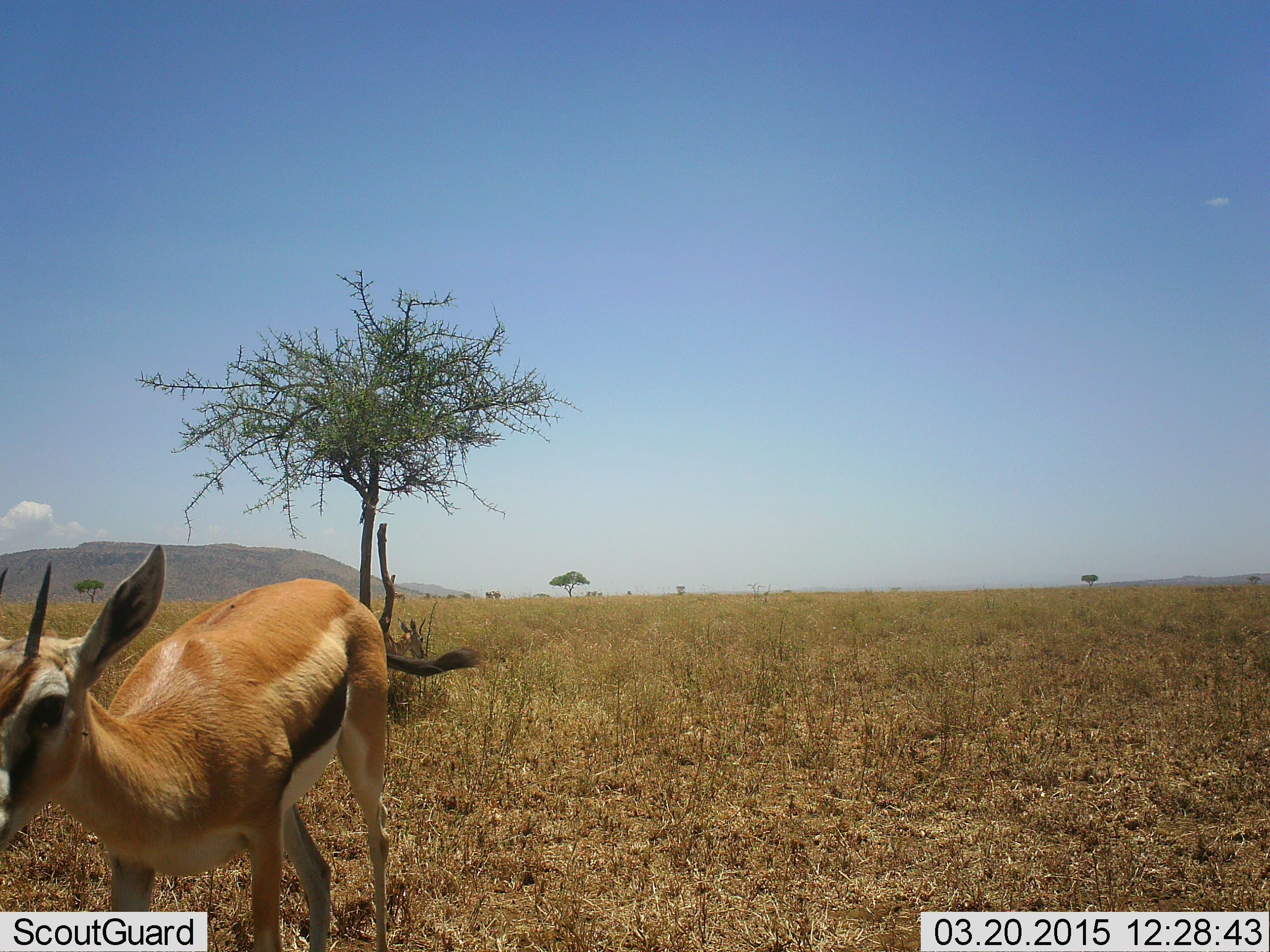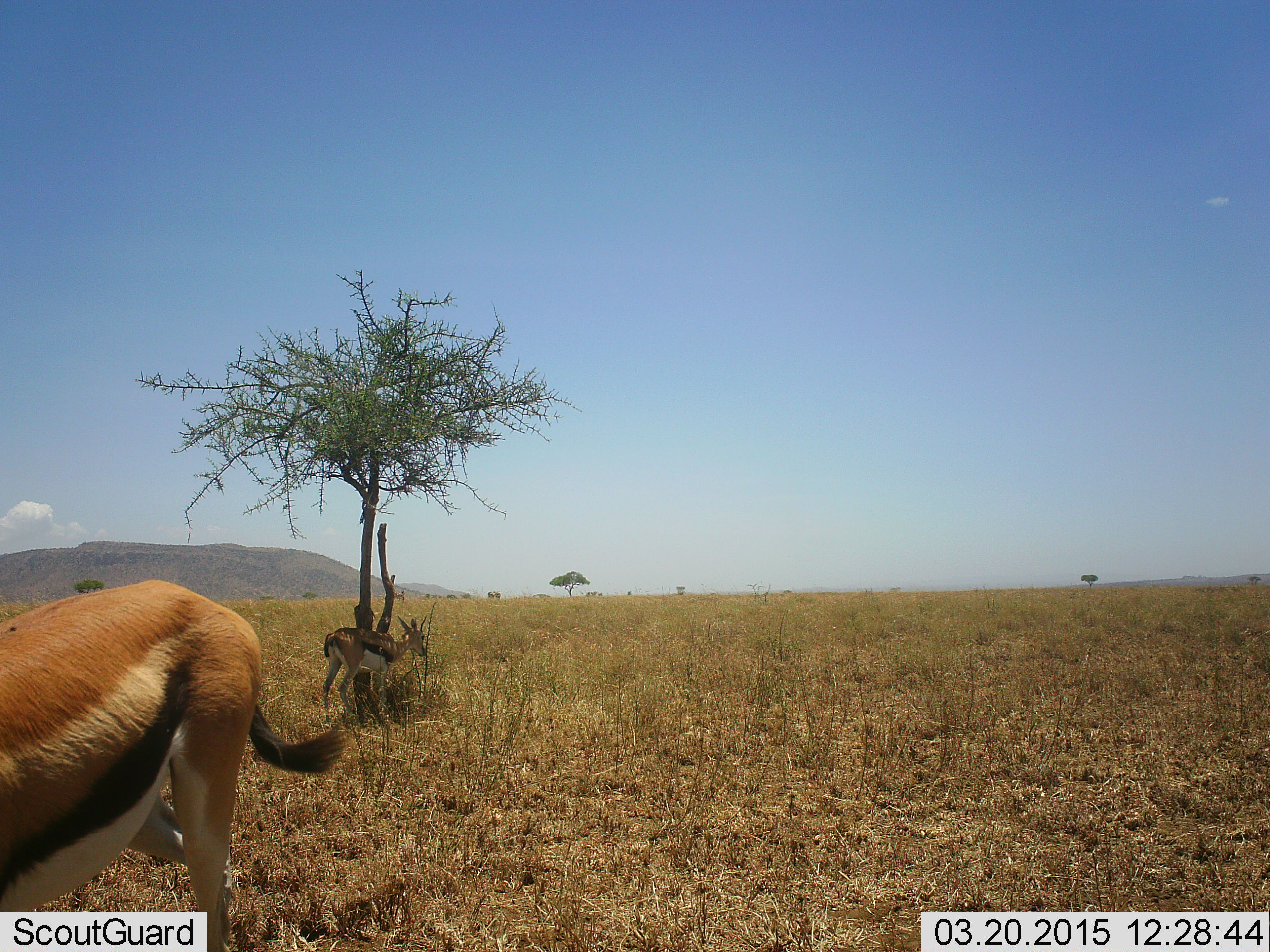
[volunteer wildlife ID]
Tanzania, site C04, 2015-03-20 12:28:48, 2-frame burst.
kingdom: Animalia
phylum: Chordata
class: Mammalia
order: Artiodactyla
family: Bovidae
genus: Eudorcas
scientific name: Eudorcas thomsonii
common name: thomson's gazelle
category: gazellethomsons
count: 2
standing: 82%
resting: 9%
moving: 36%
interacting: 0%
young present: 0%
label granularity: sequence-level